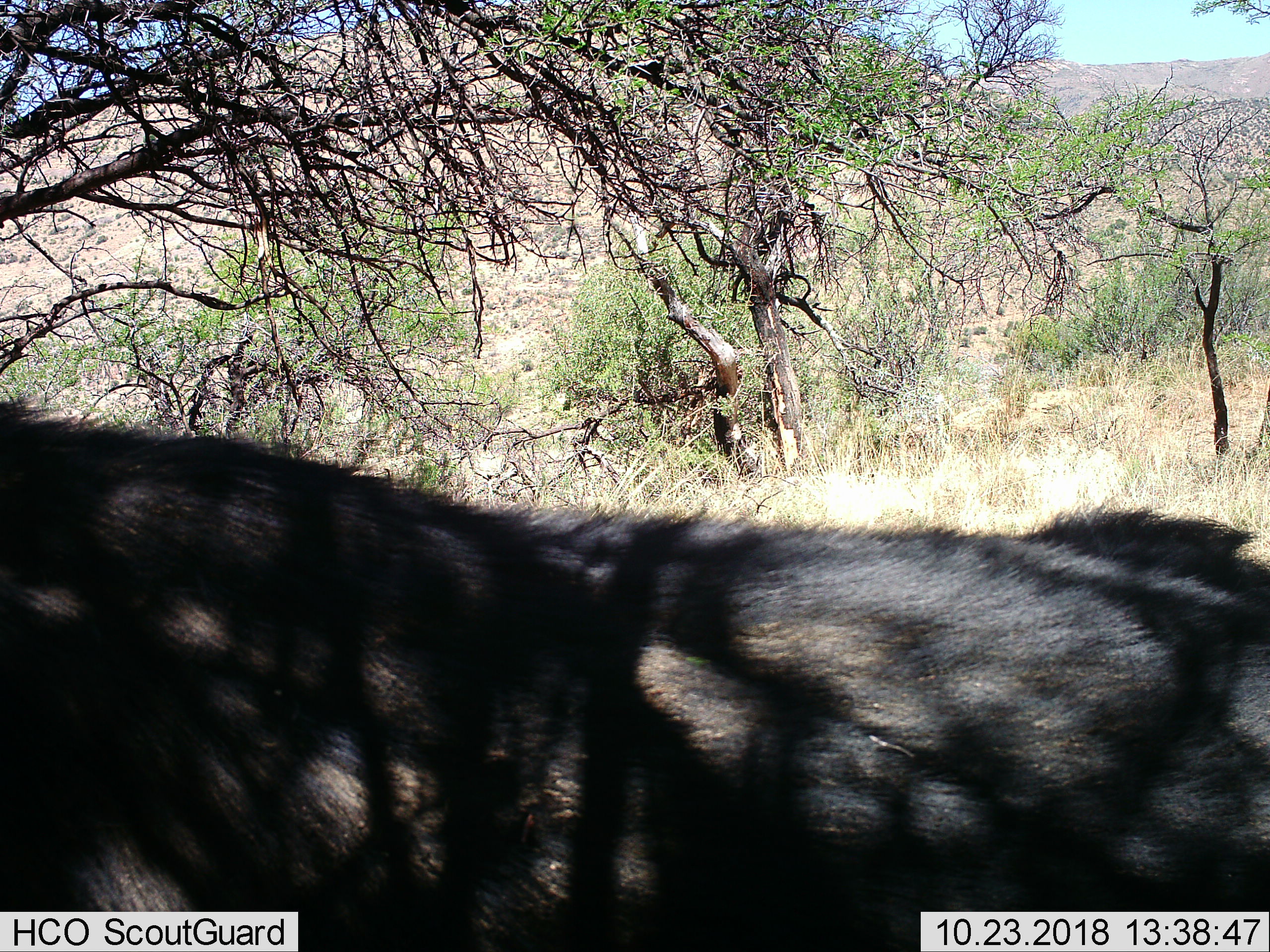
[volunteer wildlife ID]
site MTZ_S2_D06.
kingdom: Animalia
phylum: Chordata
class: Mammalia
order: Artiodactyla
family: Bovidae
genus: Syncerus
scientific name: Syncerus caffer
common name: african buffalo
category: buffalo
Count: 1.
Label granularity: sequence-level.